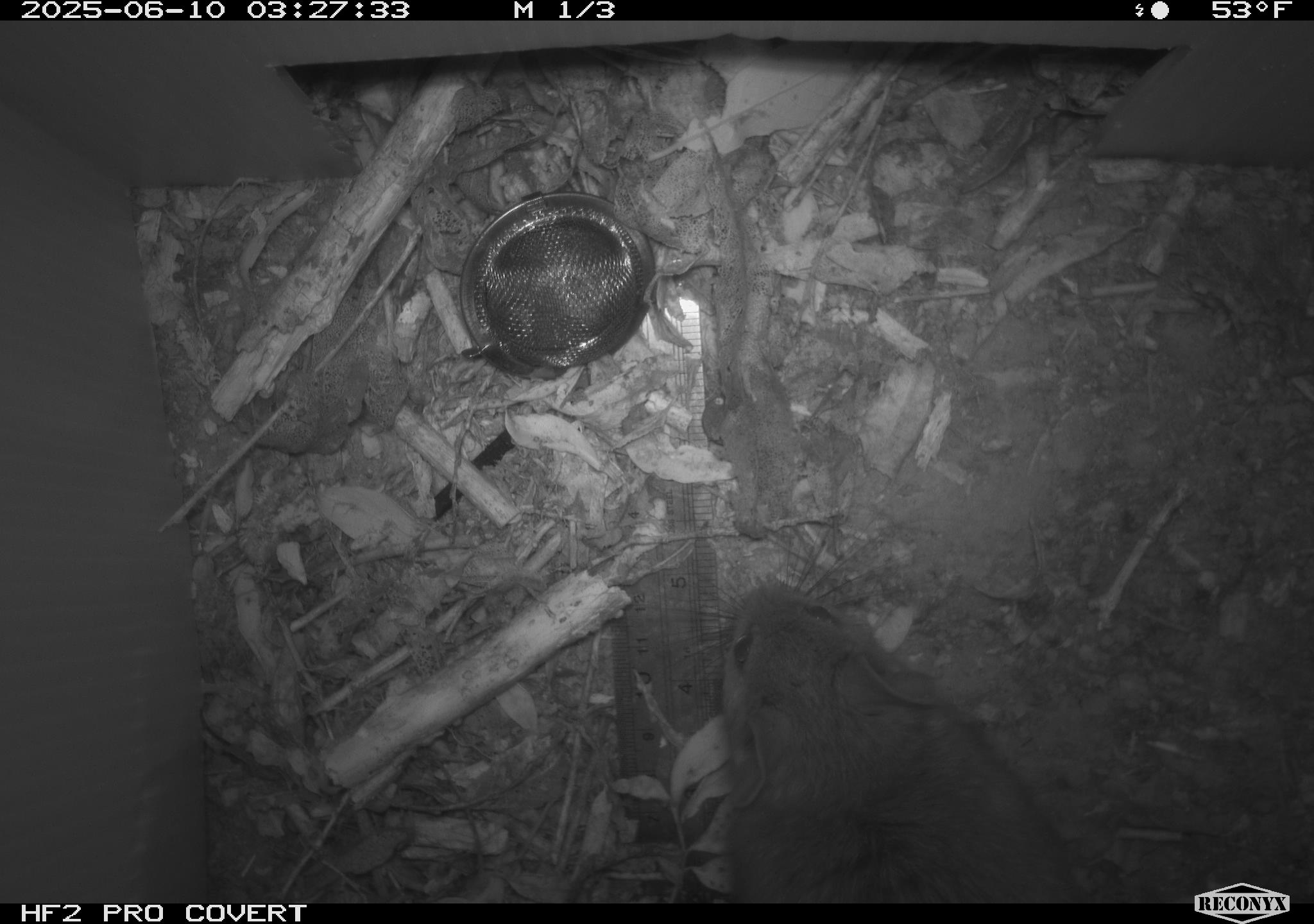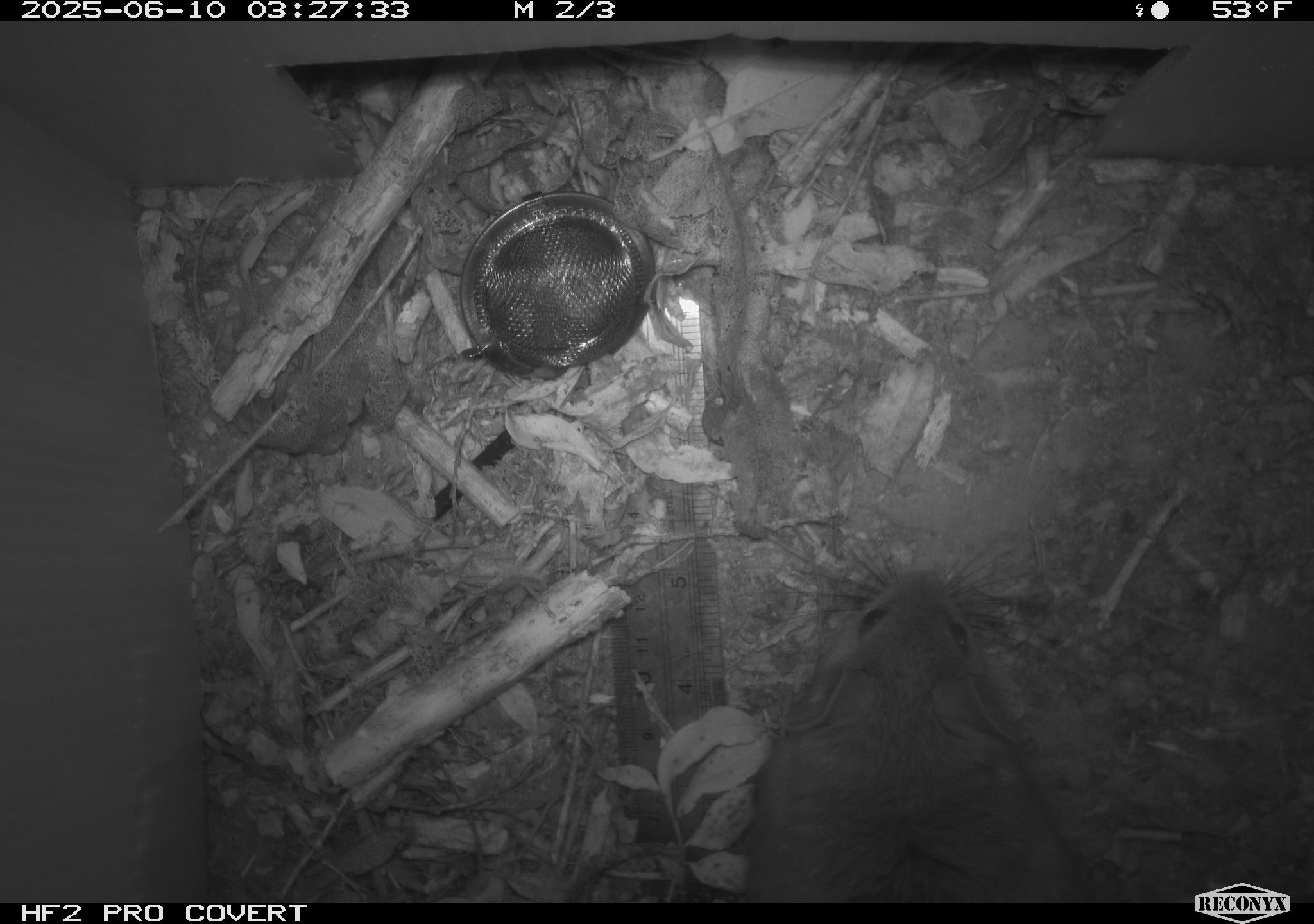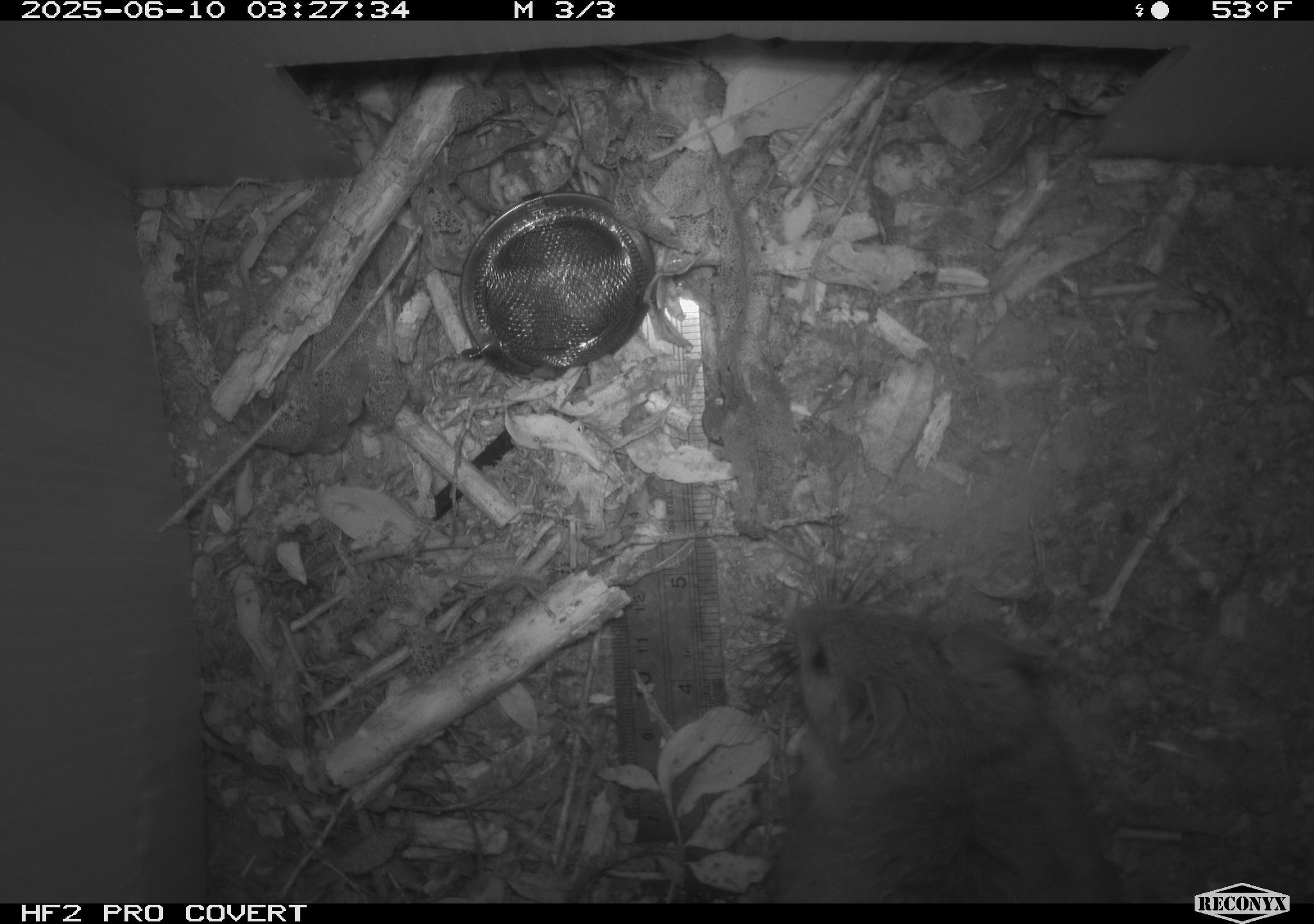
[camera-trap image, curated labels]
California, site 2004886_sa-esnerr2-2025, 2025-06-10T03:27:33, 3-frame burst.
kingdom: Animalia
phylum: Chordata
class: Mammalia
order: Rodentia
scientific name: Rodentia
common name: rodent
Rodent (Rodentia).